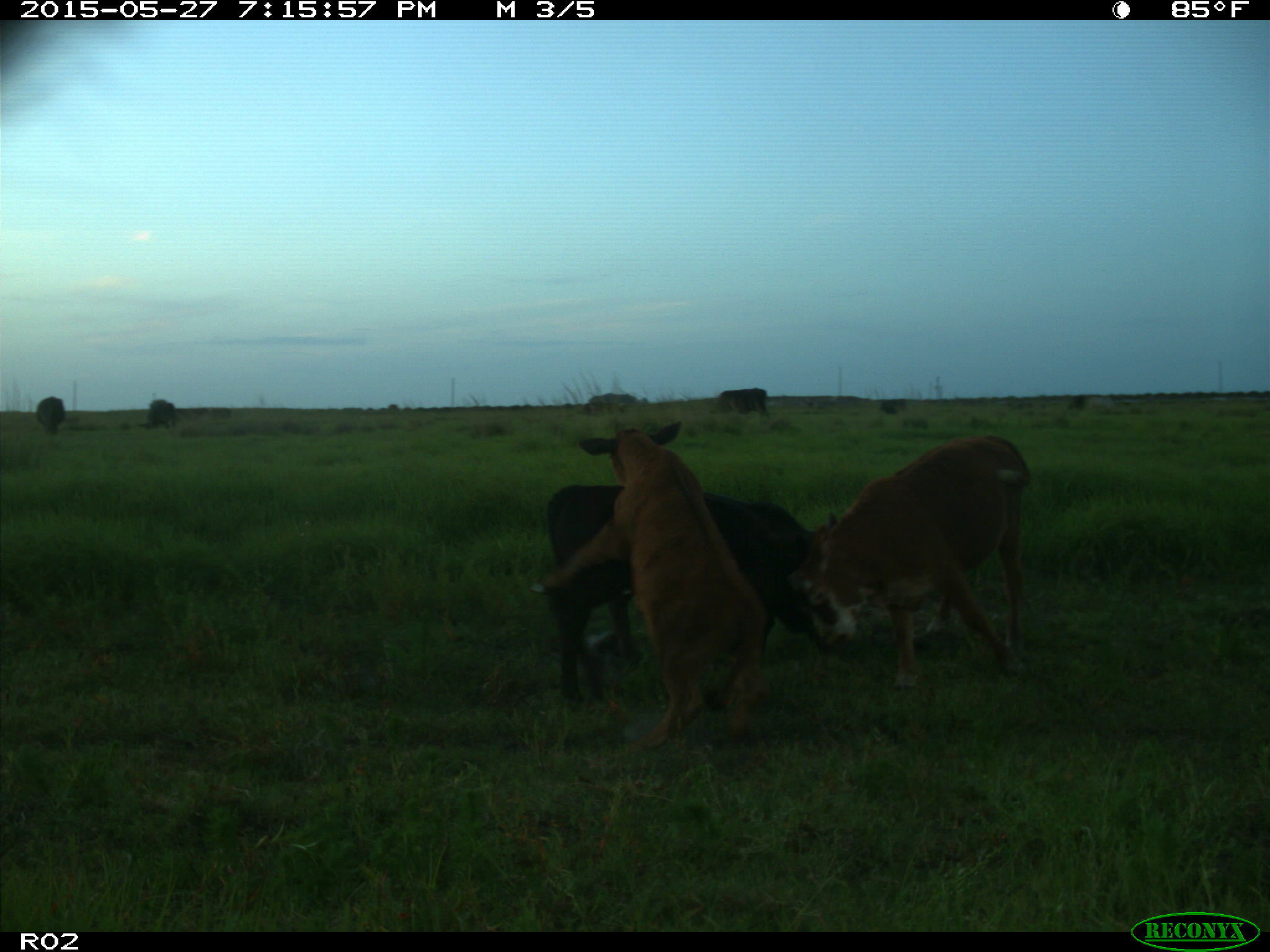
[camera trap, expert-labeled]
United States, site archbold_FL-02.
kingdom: Animalia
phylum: Chordata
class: Mammalia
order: Artiodactyla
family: Bovidae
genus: Bos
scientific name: Bos taurus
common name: domestic cow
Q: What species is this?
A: Bos taurus (domestic cow).